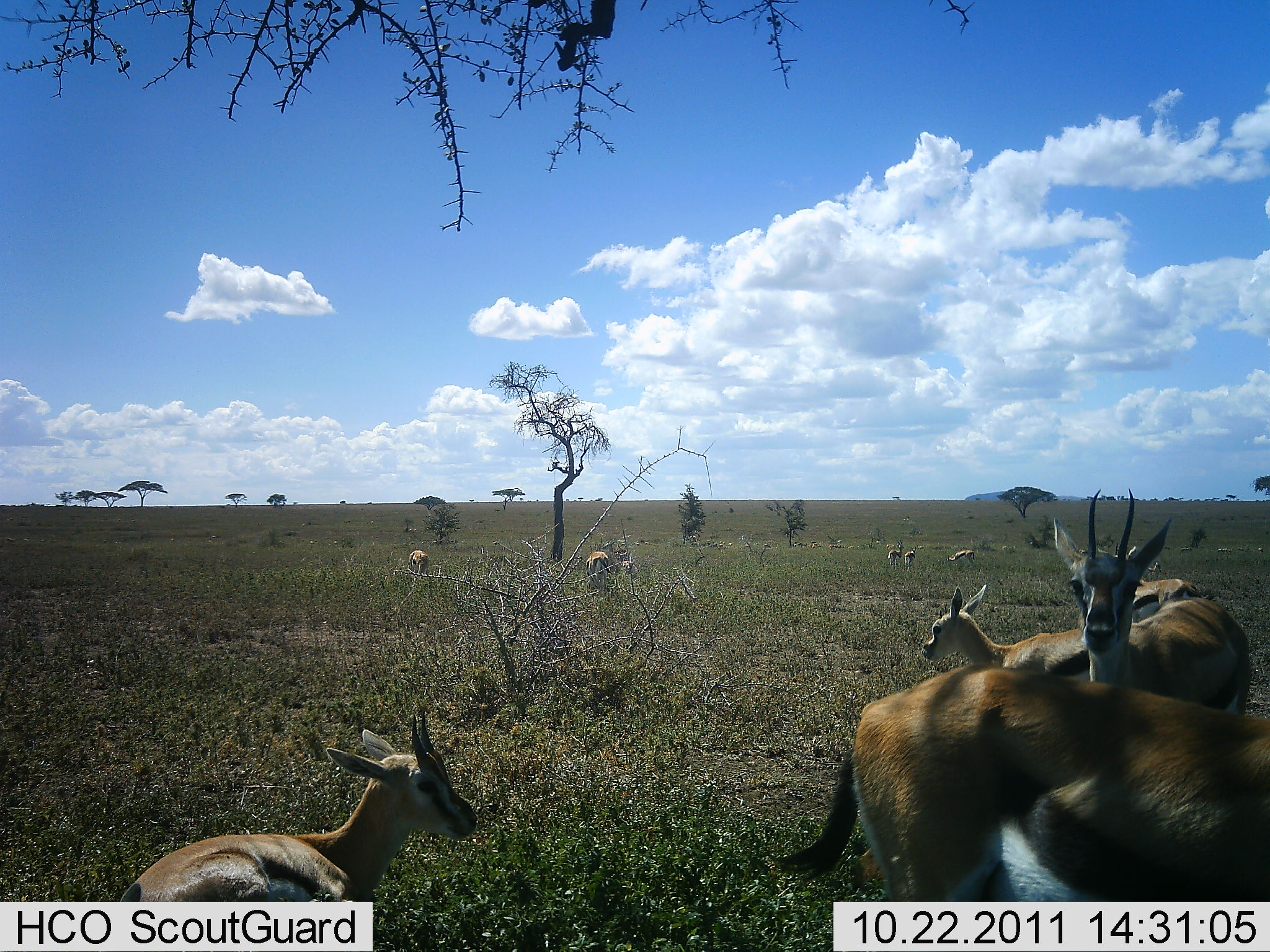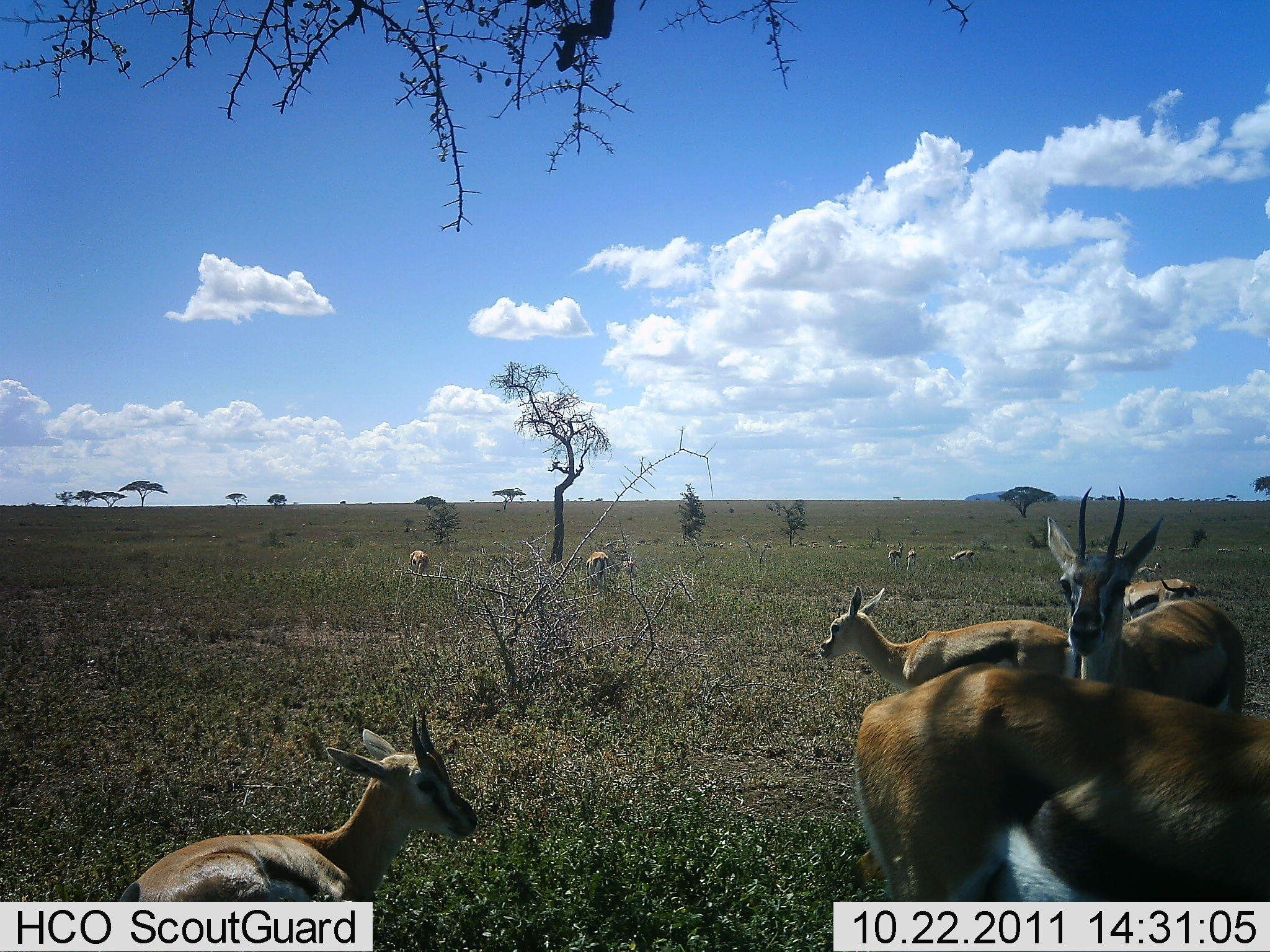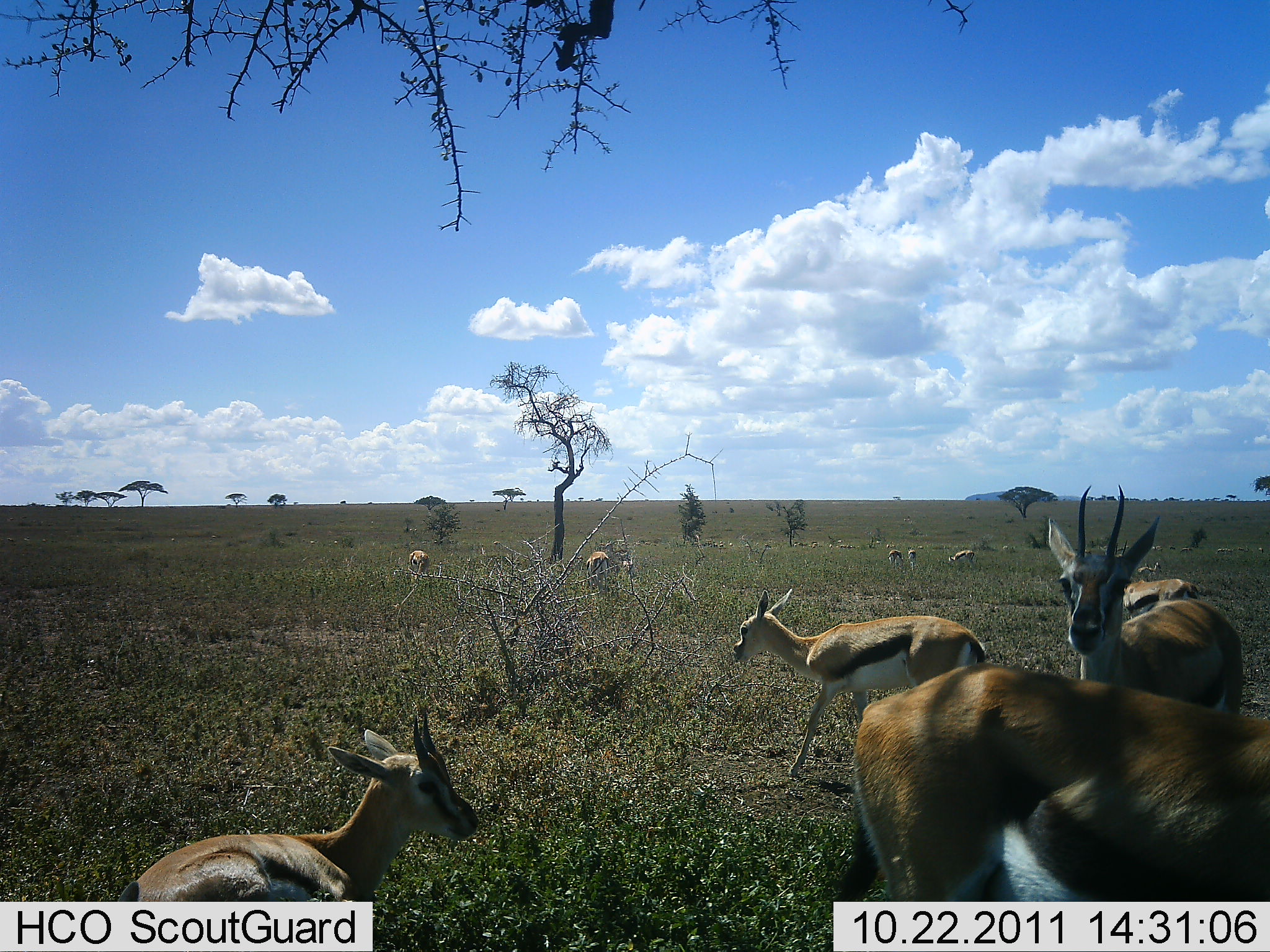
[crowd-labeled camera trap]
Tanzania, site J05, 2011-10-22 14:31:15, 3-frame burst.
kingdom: Animalia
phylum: Chordata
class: Mammalia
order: Artiodactyla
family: Bovidae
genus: Eudorcas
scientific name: Eudorcas thomsonii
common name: thomson's gazelle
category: gazellethomsons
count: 10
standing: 92%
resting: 62%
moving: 62%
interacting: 0%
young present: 54%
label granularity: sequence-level